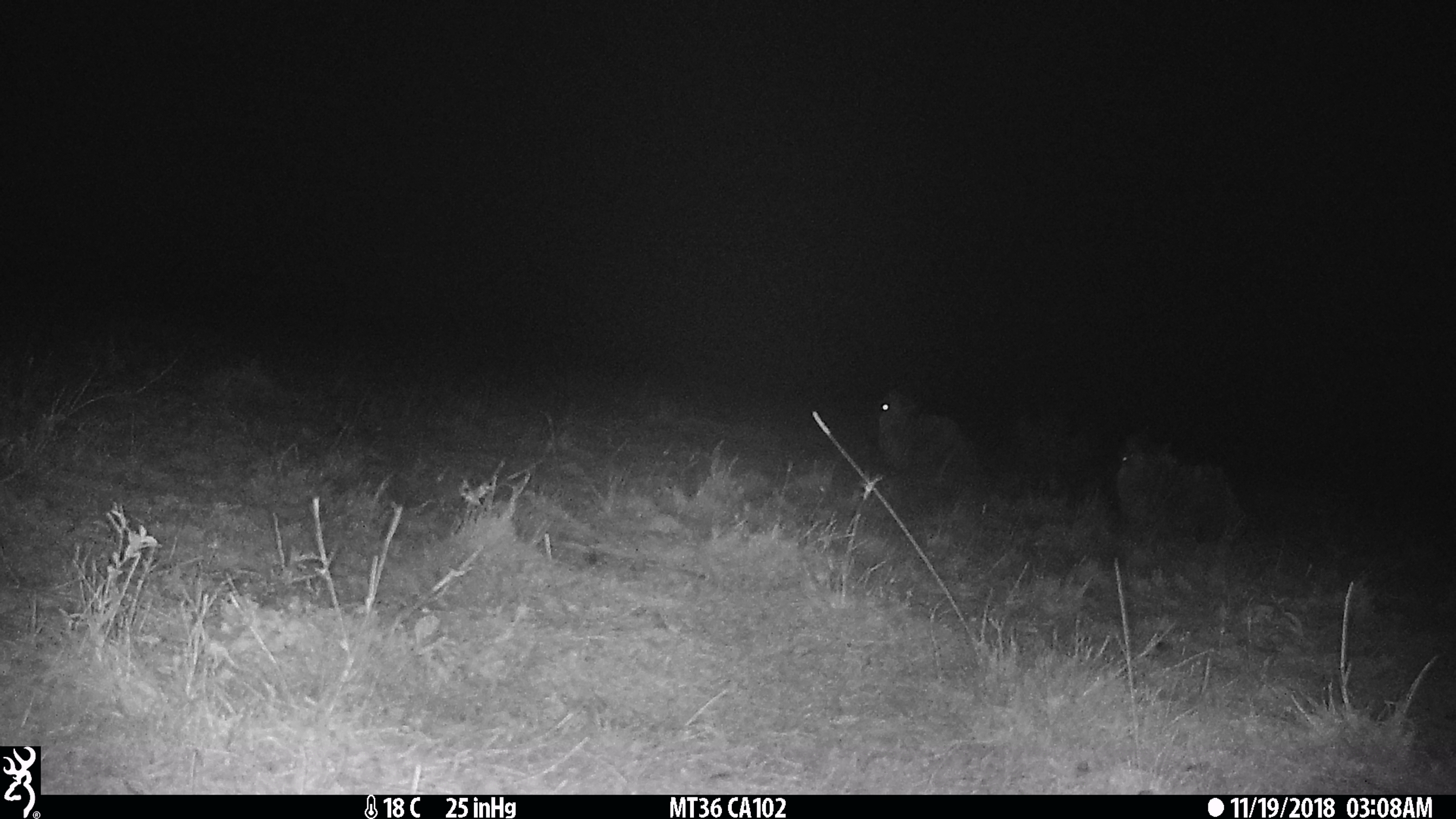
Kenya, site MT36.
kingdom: Animalia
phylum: Chordata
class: Mammalia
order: Artiodactyla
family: Bovidae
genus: Connochaetes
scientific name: Connochaetes taurinus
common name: blue wildebeest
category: wildebeest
Wildebeest (blue wildebeest) (Connochaetes taurinus).